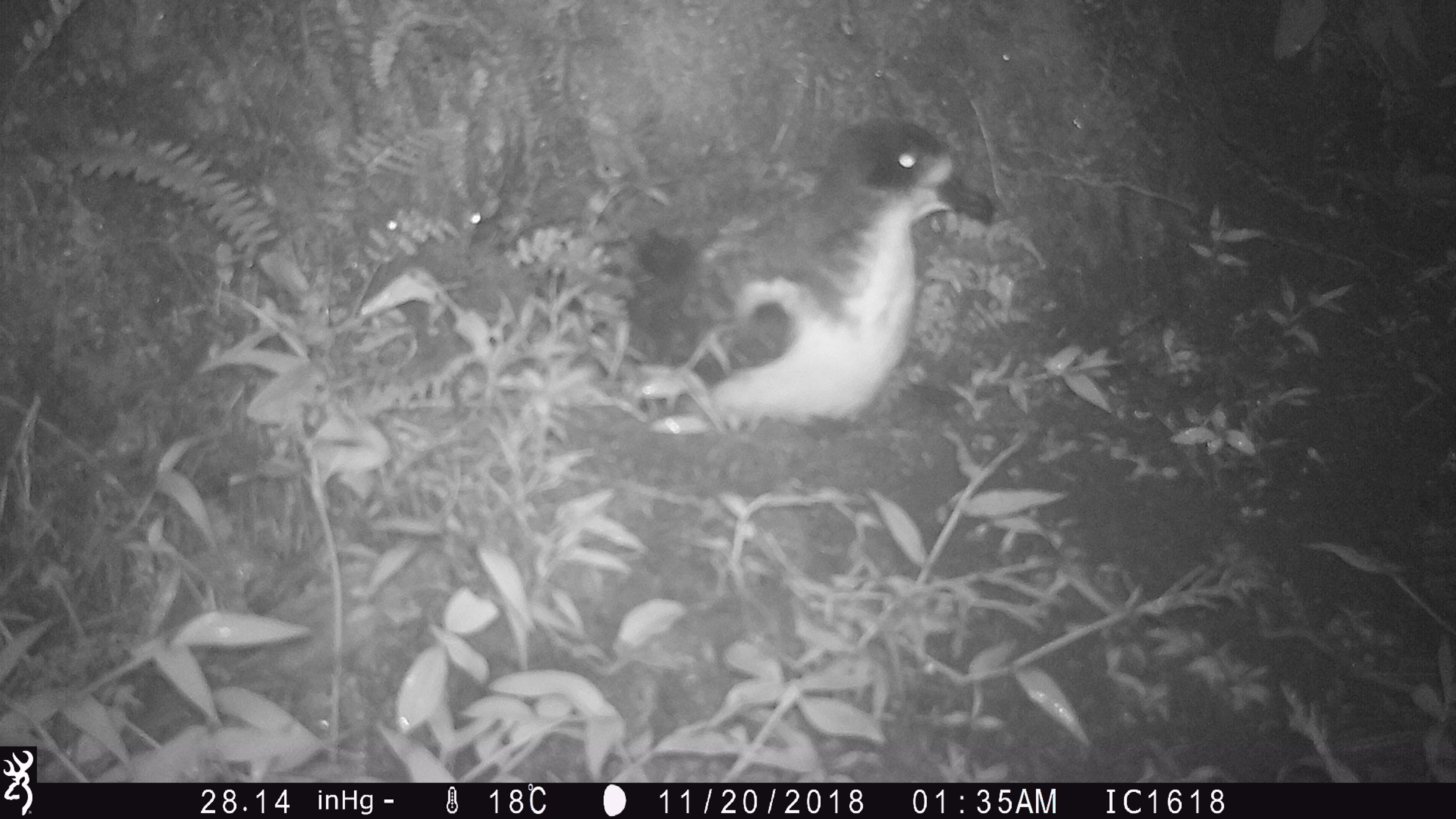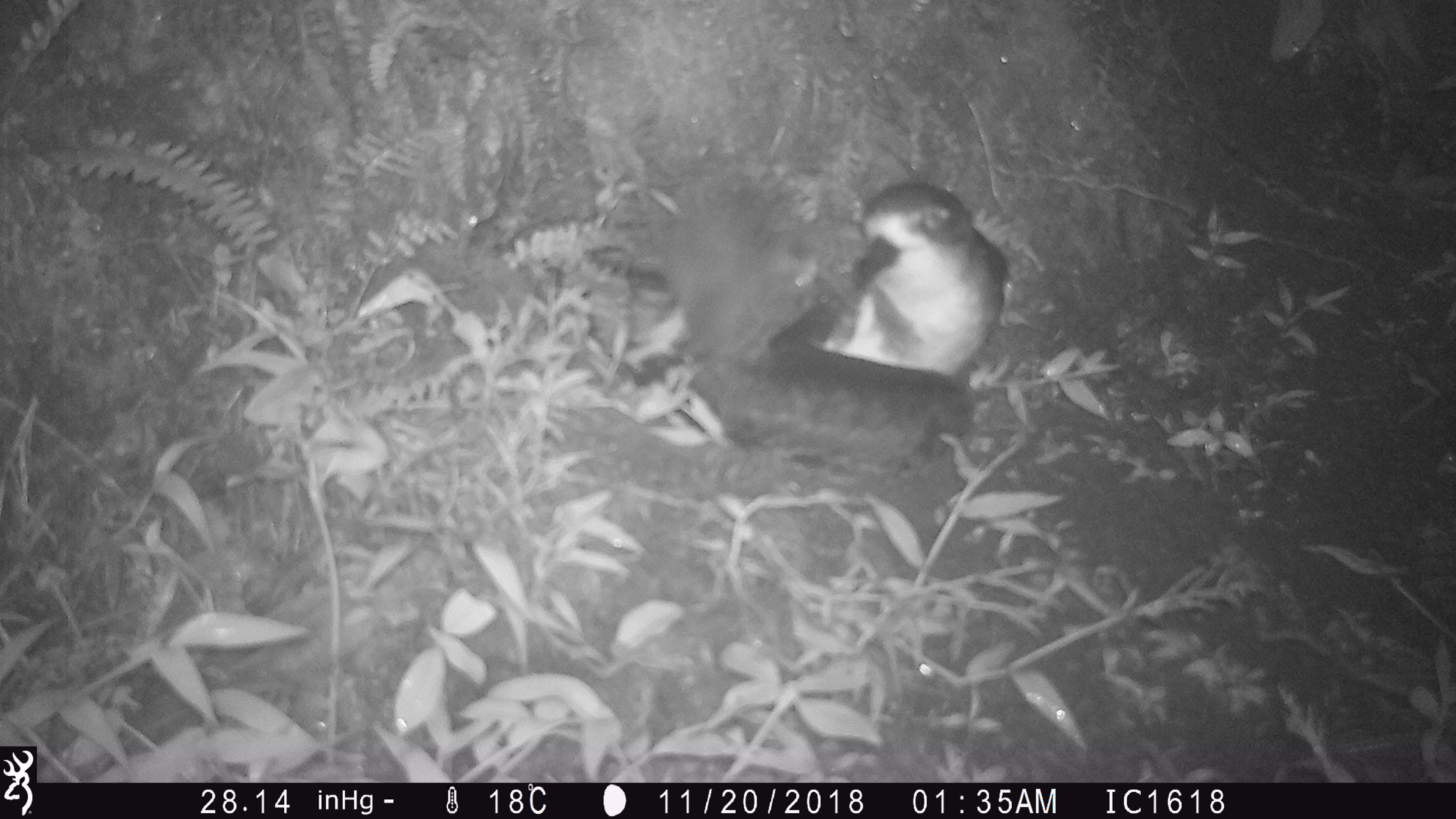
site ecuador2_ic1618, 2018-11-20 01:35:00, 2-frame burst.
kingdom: Animalia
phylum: Chordata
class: Aves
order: Procellariiformes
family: Procellariidae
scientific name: Procellariidae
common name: petrel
Petrel (Procellariidae).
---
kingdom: Animalia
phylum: Chordata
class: Aves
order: Procellariiformes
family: Procellariidae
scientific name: Procellariidae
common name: petrel chick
Petrel chick (Procellariidae).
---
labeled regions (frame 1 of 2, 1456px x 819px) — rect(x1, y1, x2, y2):
petrel: rect(668, 118, 997, 433)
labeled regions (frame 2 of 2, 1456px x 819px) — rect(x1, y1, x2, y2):
petrel chick: rect(650, 172, 1010, 465)